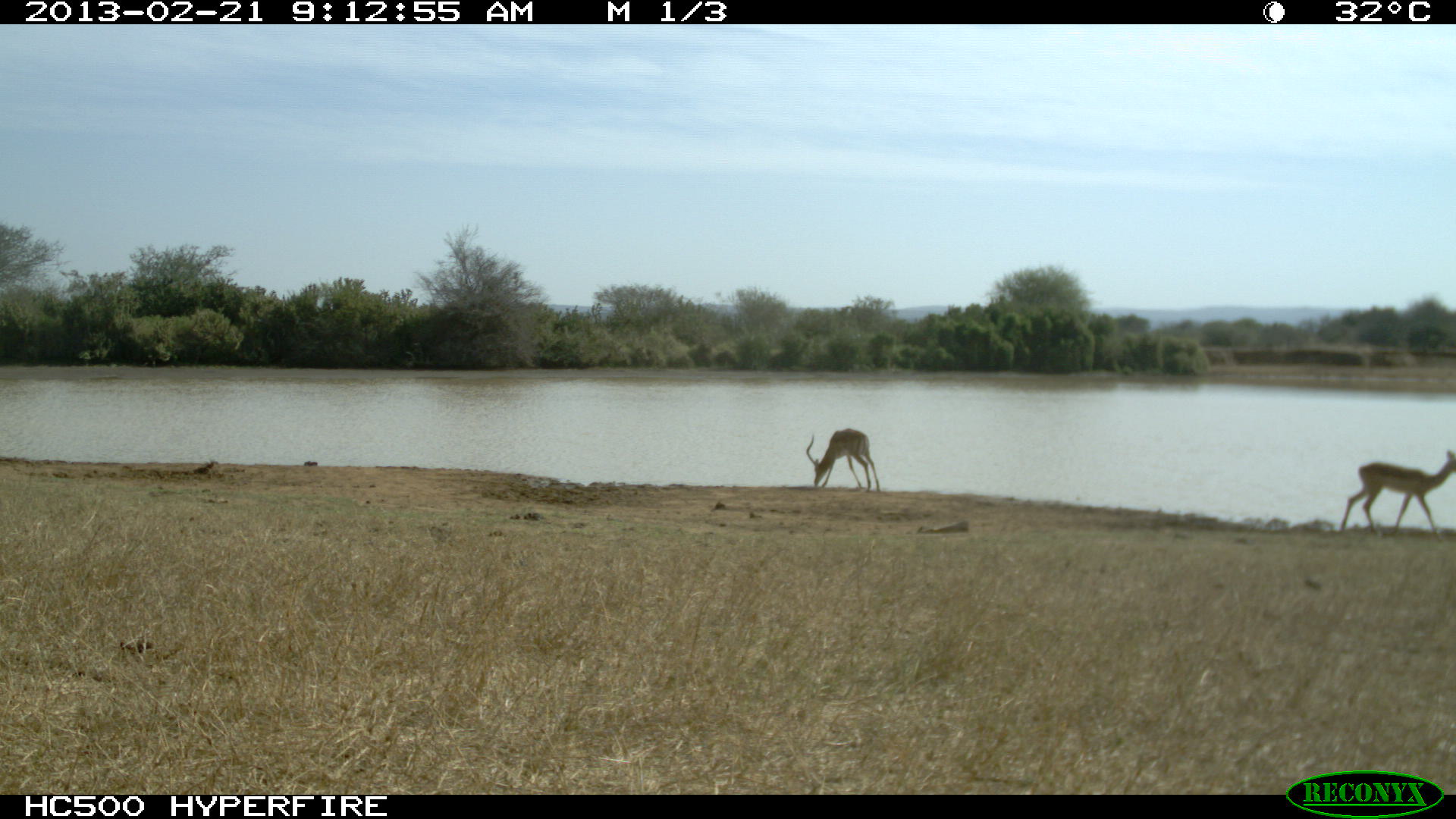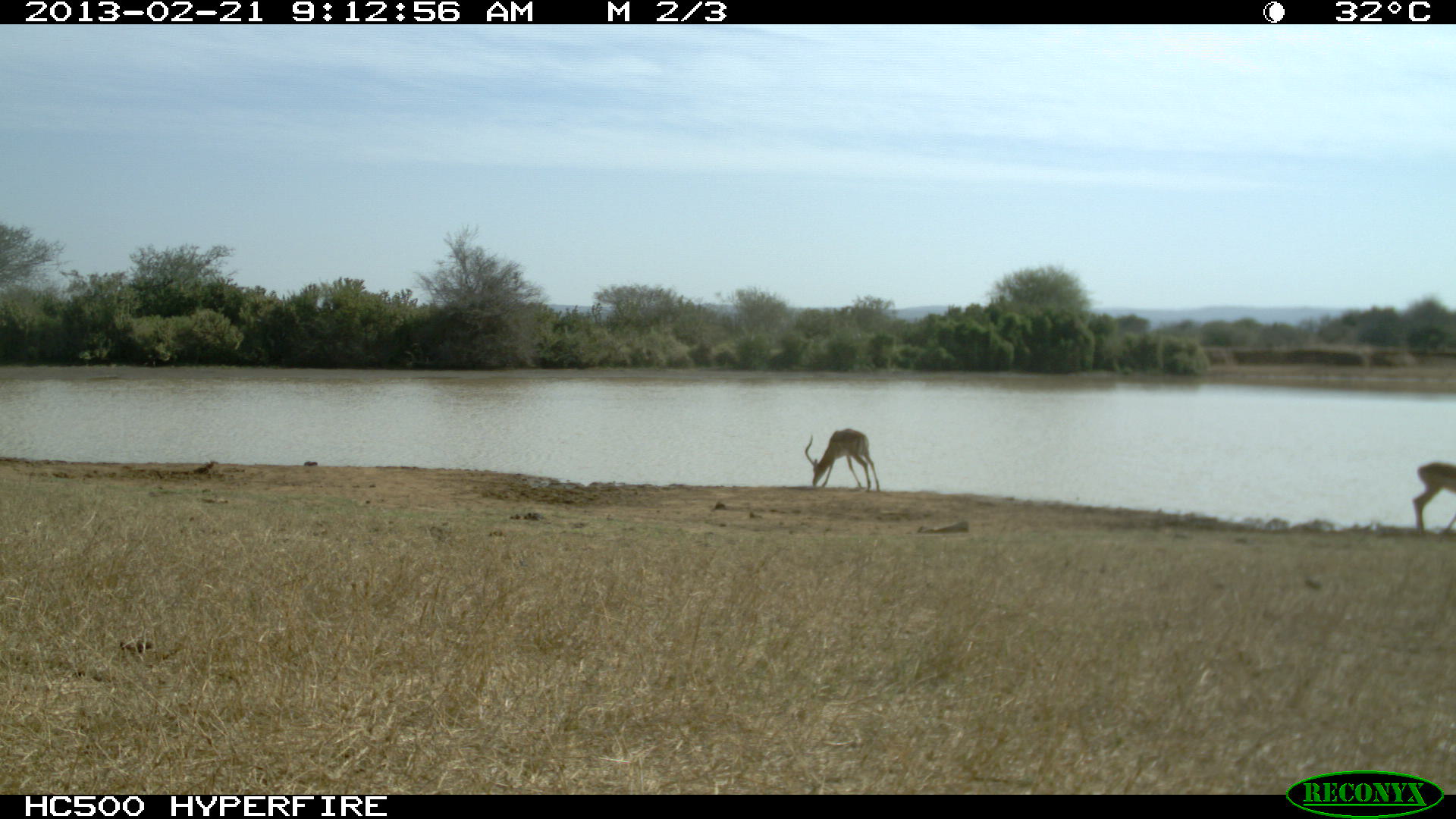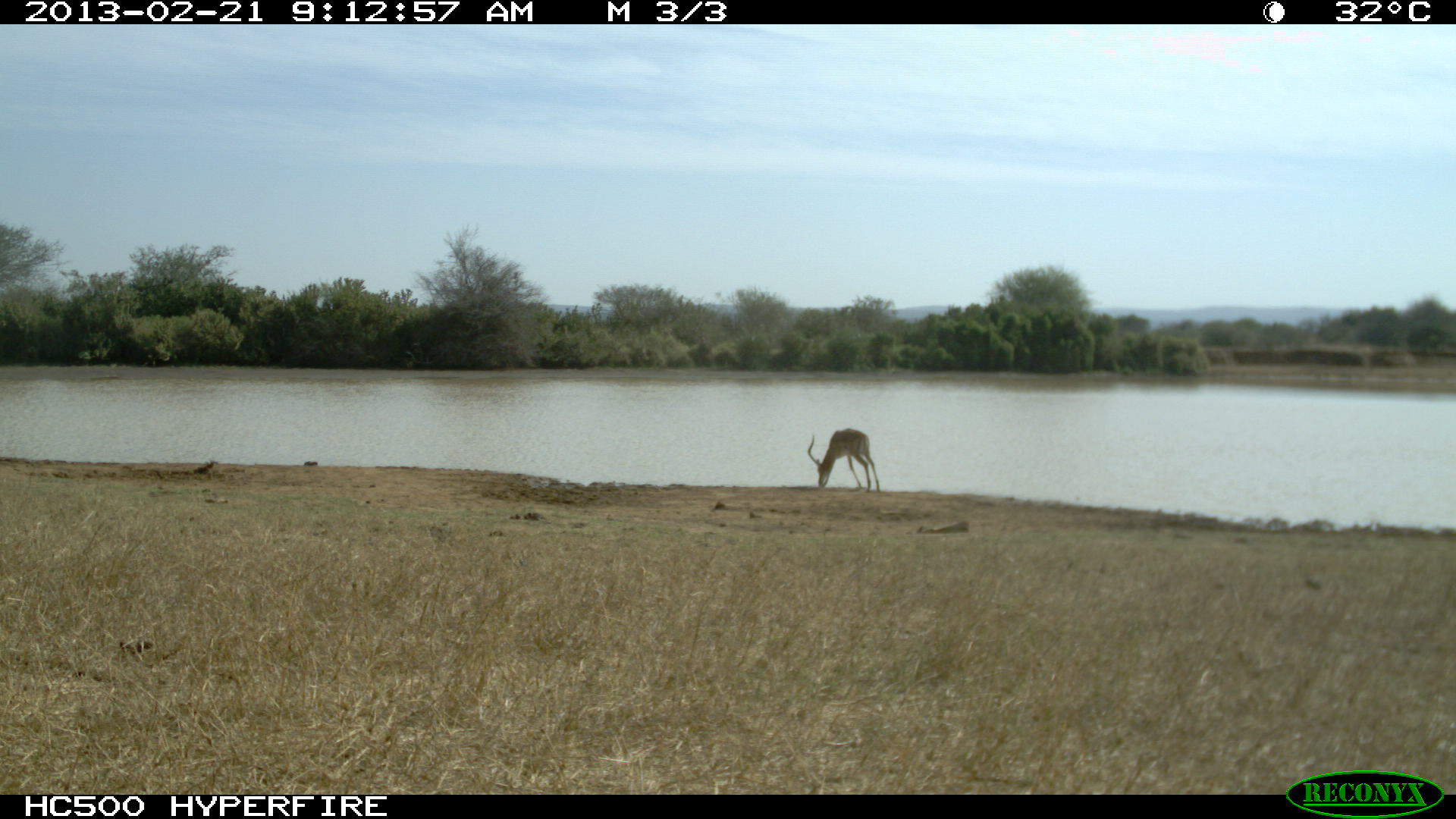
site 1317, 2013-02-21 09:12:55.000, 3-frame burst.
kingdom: Animalia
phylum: Chordata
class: Mammalia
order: Artiodactyla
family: Bovidae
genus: Aepyceros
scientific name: Aepyceros melampus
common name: impala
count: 2